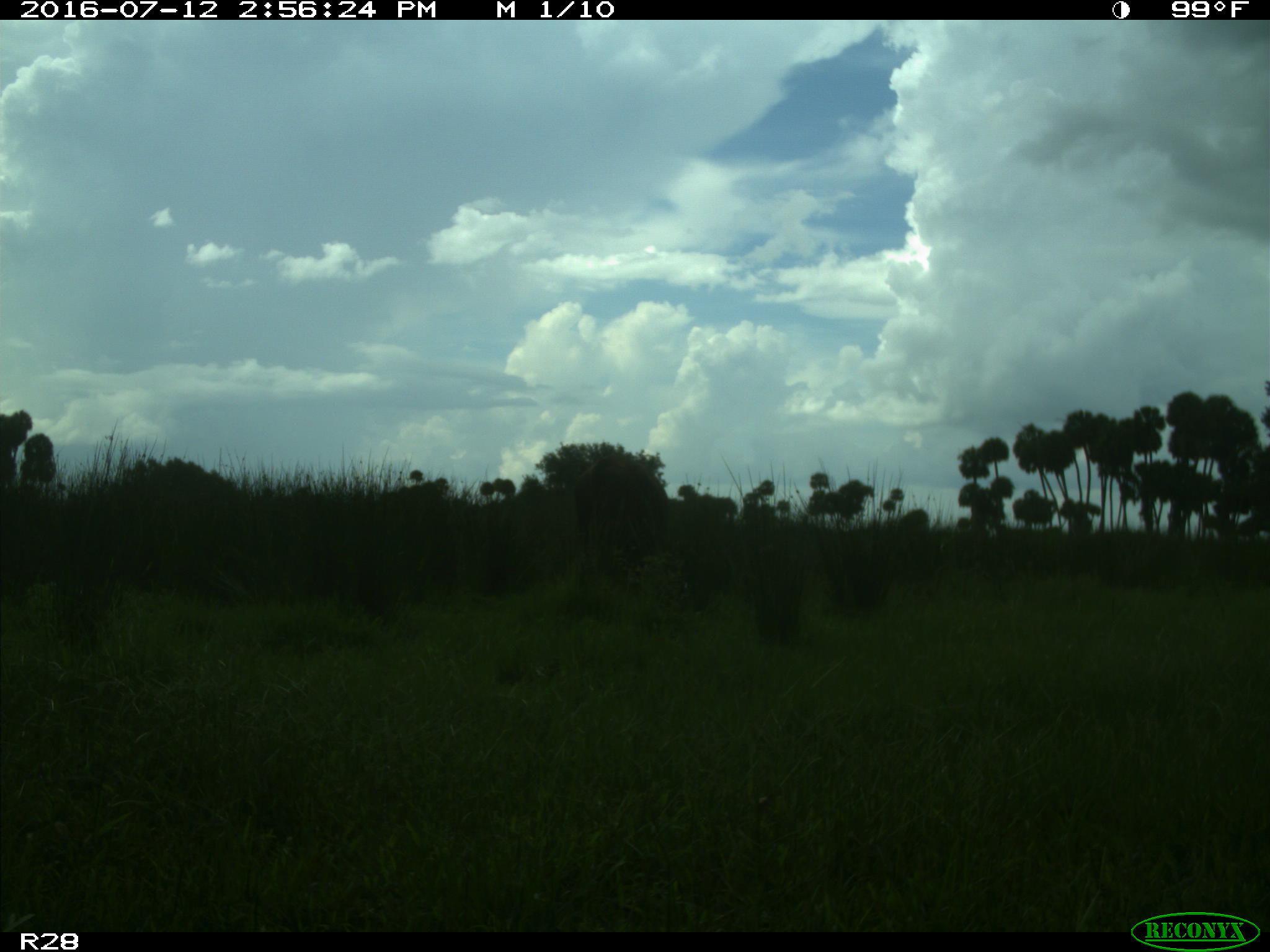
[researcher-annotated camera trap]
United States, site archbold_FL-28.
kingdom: Animalia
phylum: Chordata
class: Mammalia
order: Artiodactyla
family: Bovidae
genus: Bos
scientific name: Bos taurus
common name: domestic cow